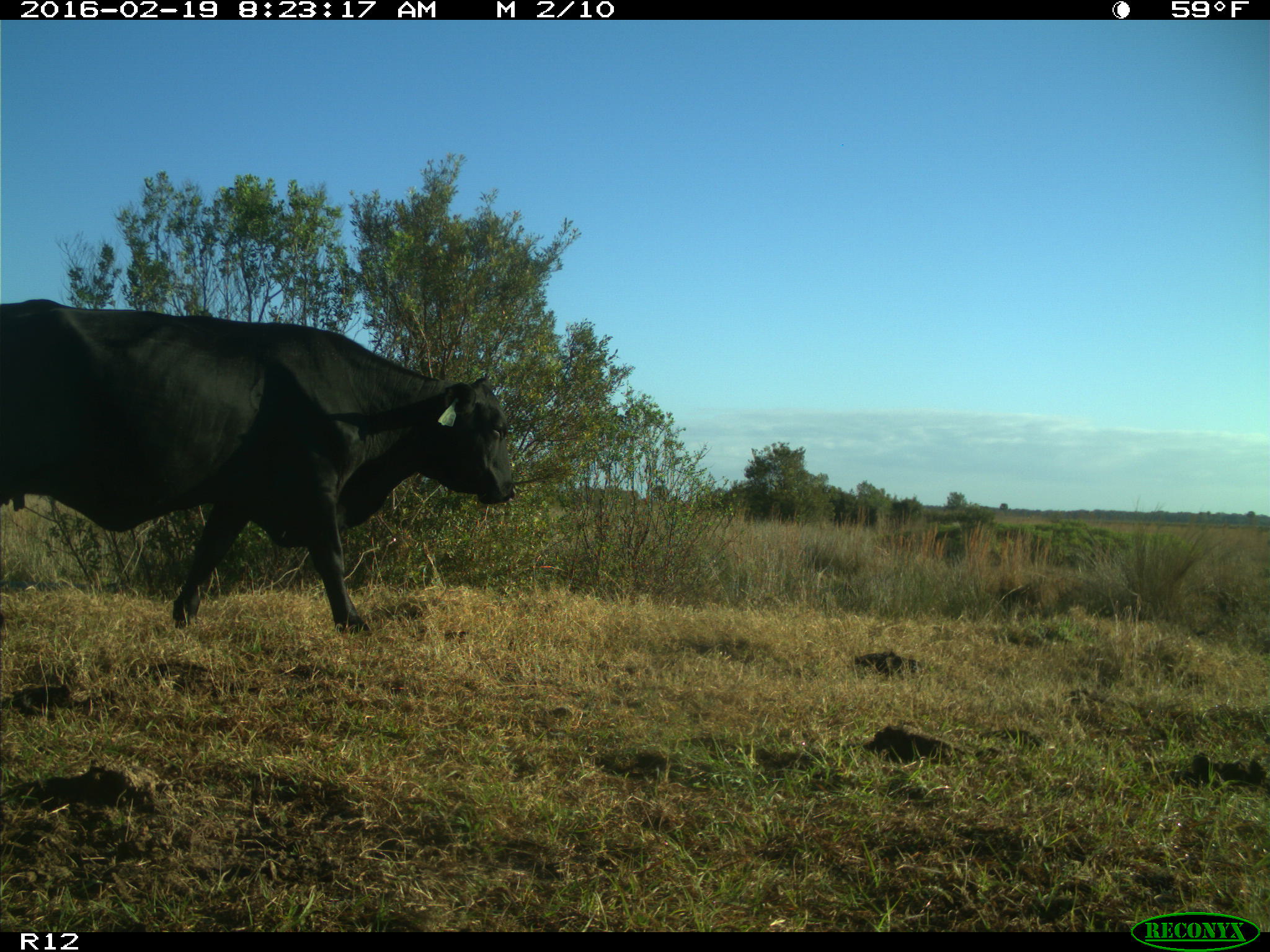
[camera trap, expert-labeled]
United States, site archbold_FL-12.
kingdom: Animalia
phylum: Chordata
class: Mammalia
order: Artiodactyla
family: Bovidae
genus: Bos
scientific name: Bos taurus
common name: domestic cow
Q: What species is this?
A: Bos taurus (domestic cow).